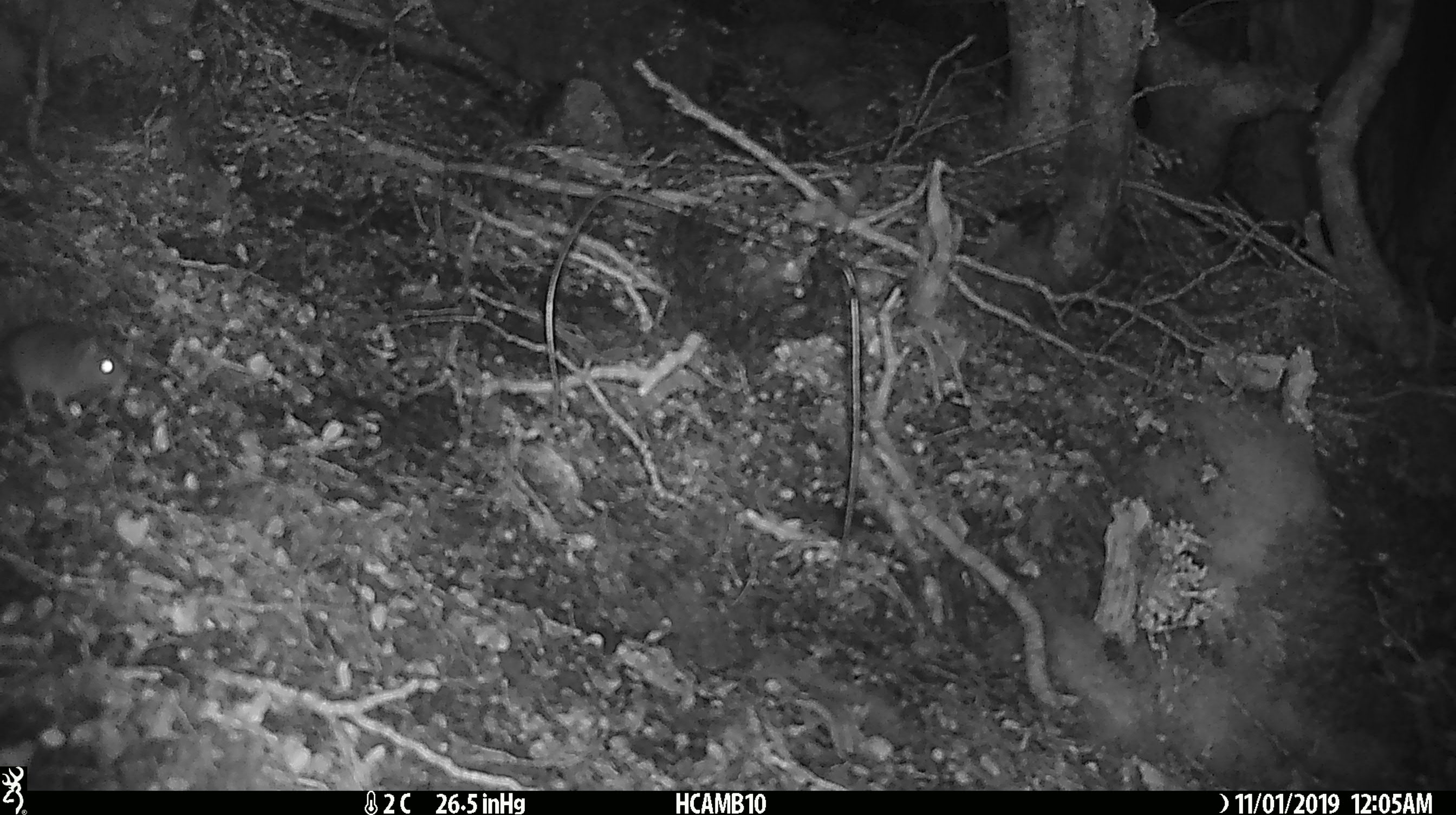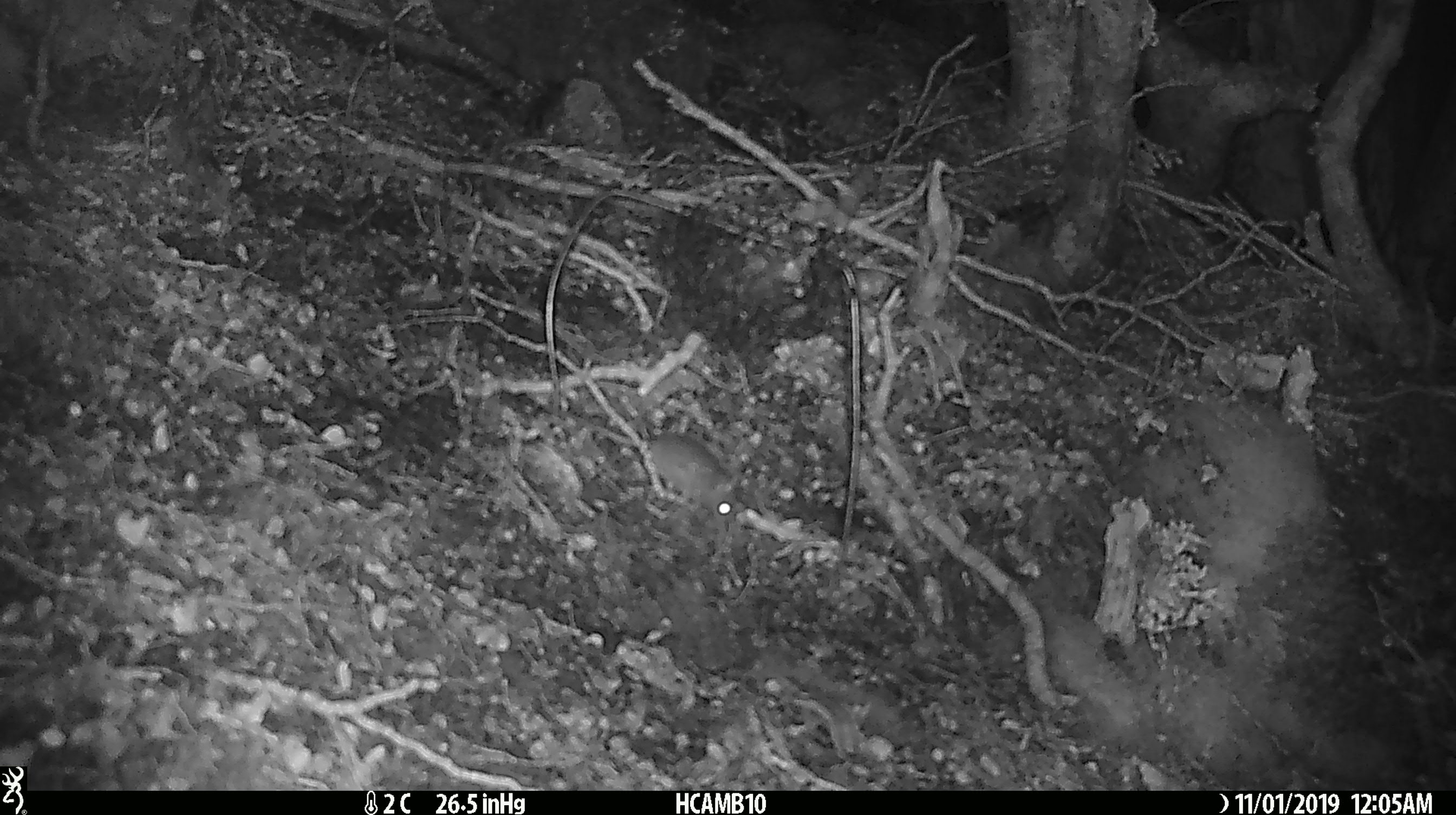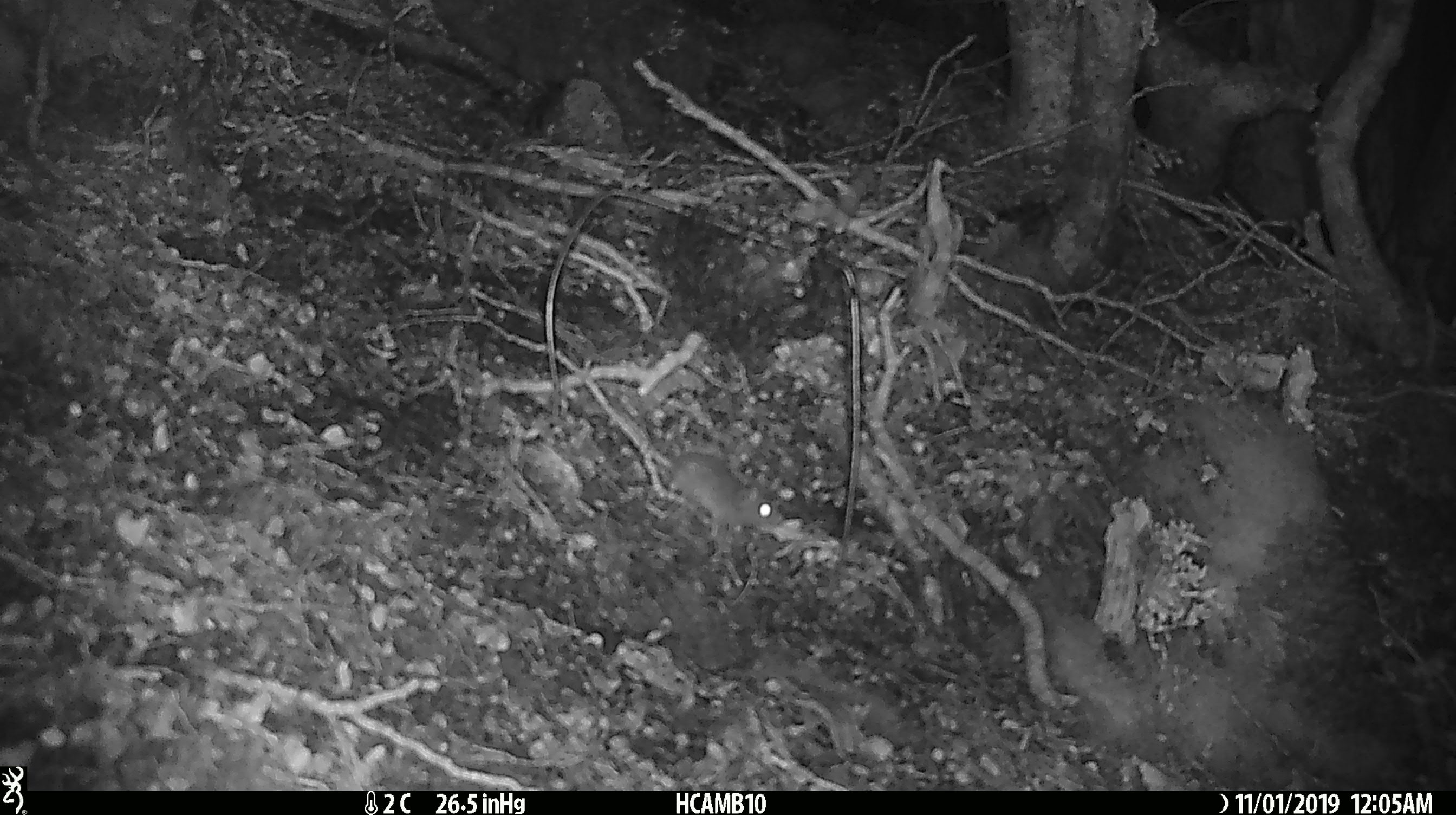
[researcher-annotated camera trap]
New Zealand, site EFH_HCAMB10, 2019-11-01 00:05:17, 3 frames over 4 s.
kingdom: Animalia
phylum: Chordata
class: Mammalia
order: Rodentia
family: Muridae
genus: Mus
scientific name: Mus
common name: mouse